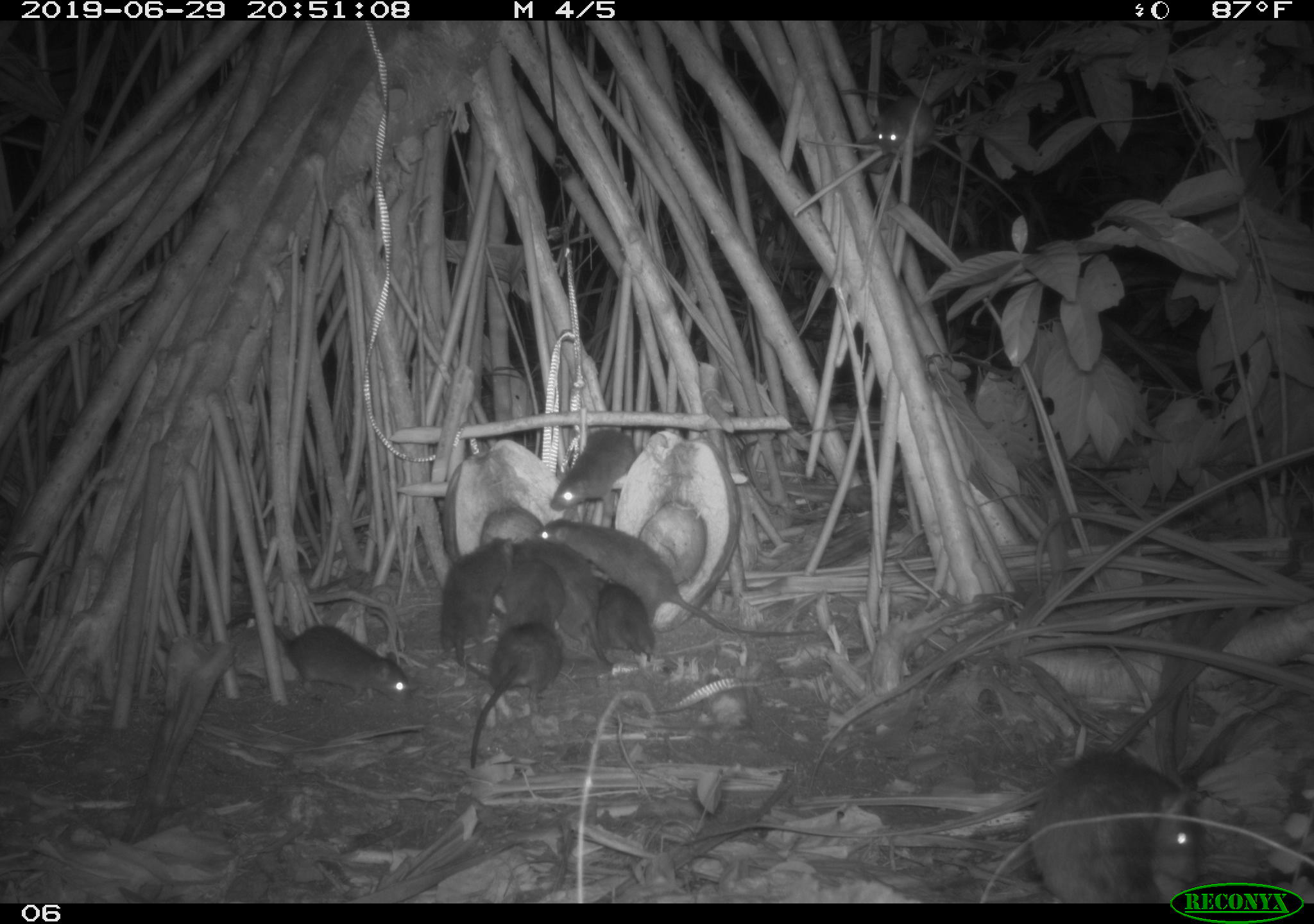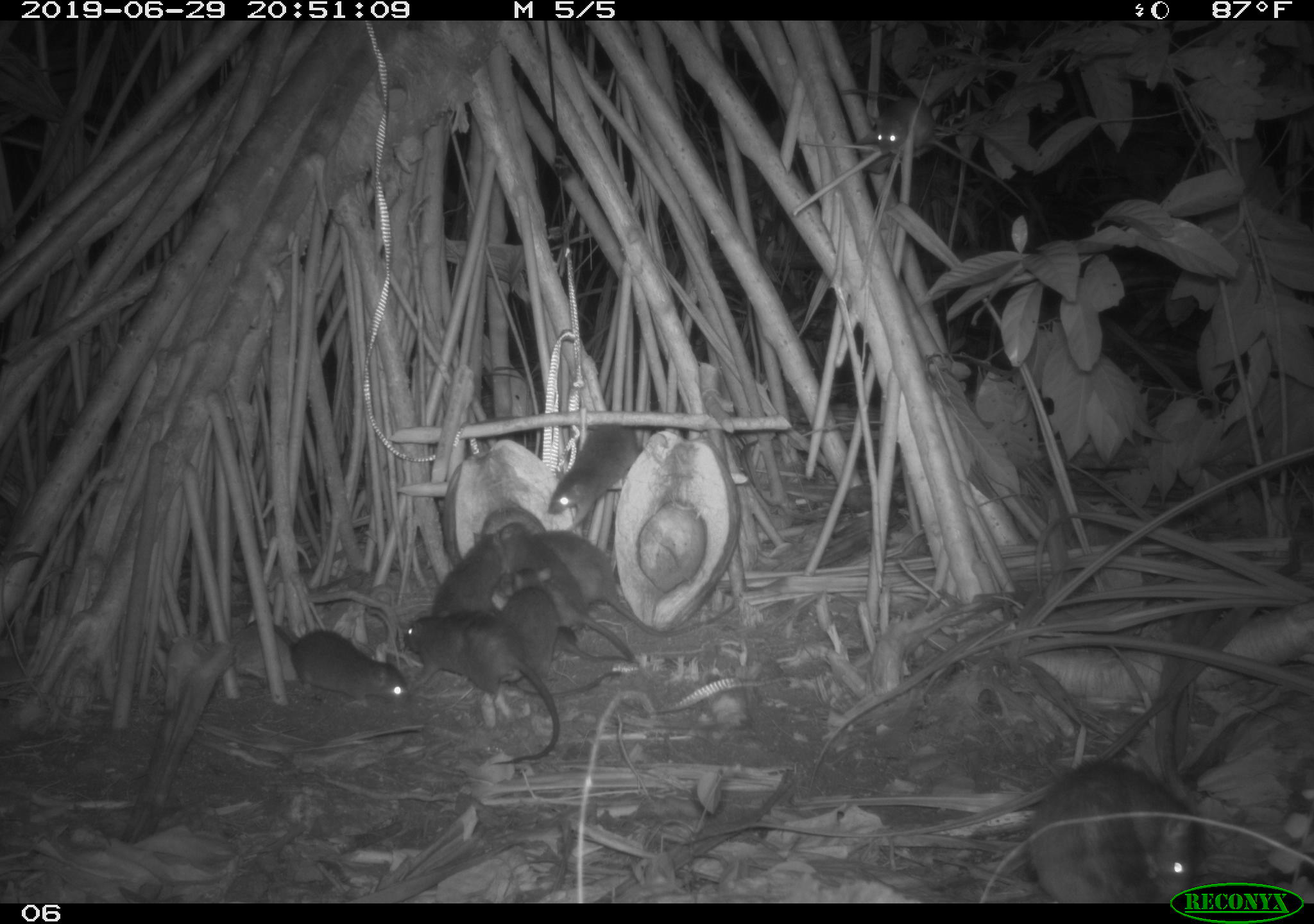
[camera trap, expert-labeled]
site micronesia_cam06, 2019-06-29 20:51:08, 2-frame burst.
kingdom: Animalia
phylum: Chordata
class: Mammalia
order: Rodentia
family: Muridae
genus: Rattus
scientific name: Rattus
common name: rat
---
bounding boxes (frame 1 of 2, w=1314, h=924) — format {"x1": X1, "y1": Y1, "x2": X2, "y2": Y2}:
rat: {"x1": 537, "y1": 515, "x2": 823, "y2": 647}; {"x1": 1027, "y1": 752, "x2": 1201, "y2": 882}; {"x1": 223, "y1": 601, "x2": 415, "y2": 703}; {"x1": 459, "y1": 613, "x2": 571, "y2": 772}; {"x1": 509, "y1": 535, "x2": 615, "y2": 674}; {"x1": 438, "y1": 531, "x2": 521, "y2": 692}; {"x1": 543, "y1": 422, "x2": 644, "y2": 524}; {"x1": 587, "y1": 576, "x2": 661, "y2": 667}; {"x1": 497, "y1": 553, "x2": 570, "y2": 640}; {"x1": 869, "y1": 89, "x2": 943, "y2": 173}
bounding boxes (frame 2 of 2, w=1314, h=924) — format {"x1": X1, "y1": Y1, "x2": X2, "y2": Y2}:
rat: {"x1": 527, "y1": 523, "x2": 746, "y2": 646}; {"x1": 402, "y1": 613, "x2": 569, "y2": 765}; {"x1": 1023, "y1": 746, "x2": 1193, "y2": 886}; {"x1": 491, "y1": 520, "x2": 635, "y2": 662}; {"x1": 266, "y1": 612, "x2": 423, "y2": 714}; {"x1": 430, "y1": 504, "x2": 540, "y2": 642}; {"x1": 542, "y1": 415, "x2": 645, "y2": 536}; {"x1": 491, "y1": 556, "x2": 566, "y2": 679}